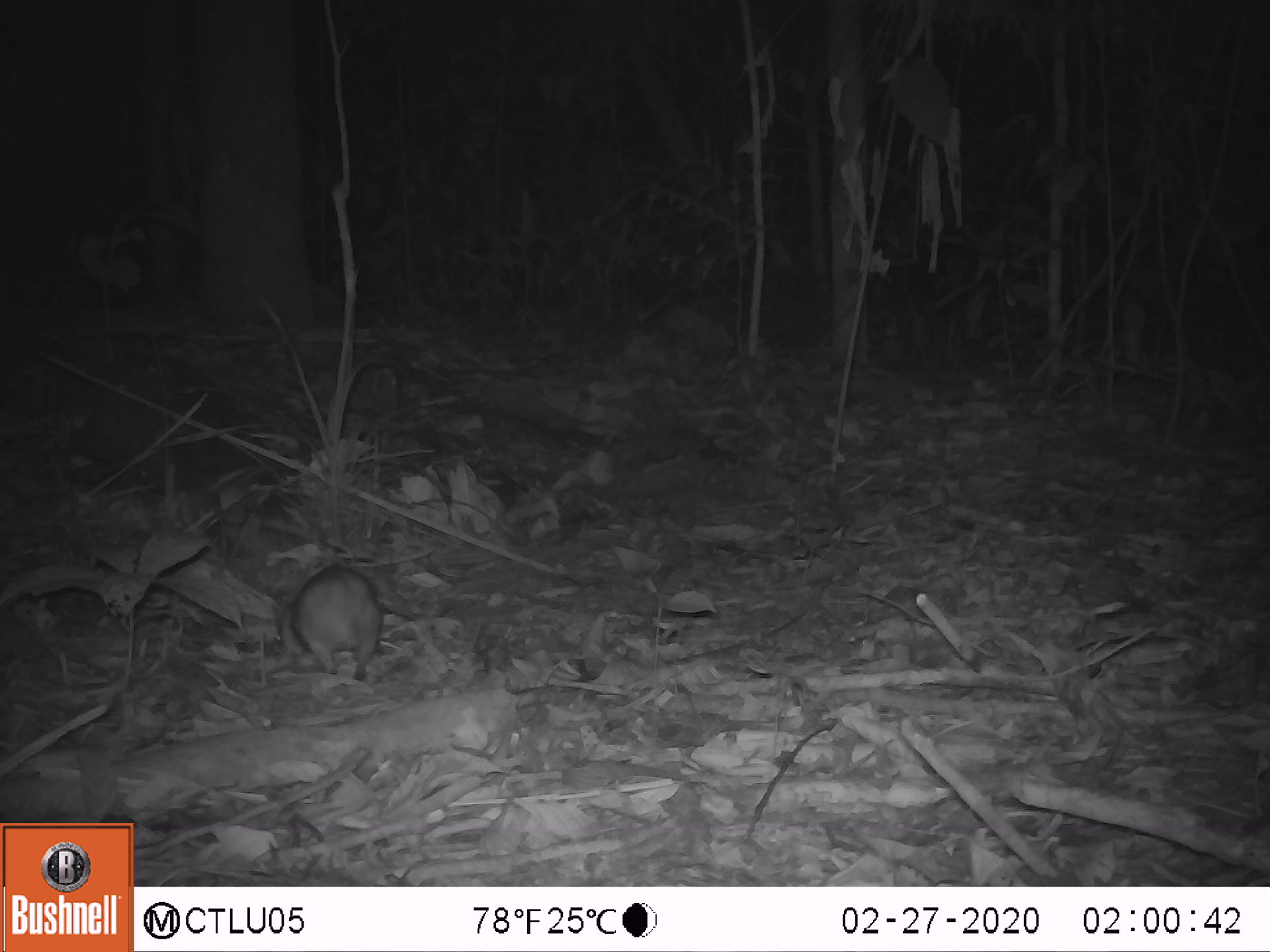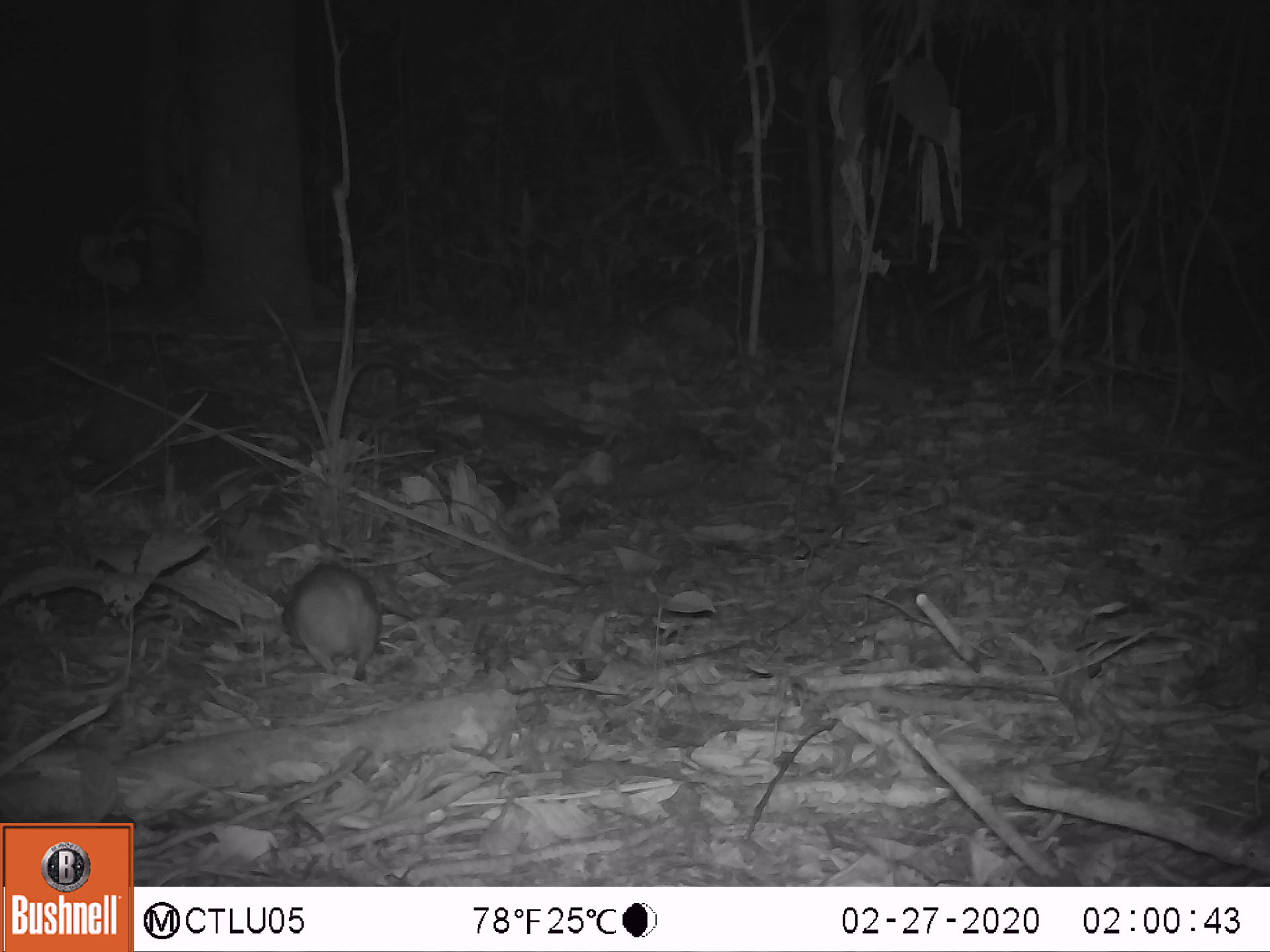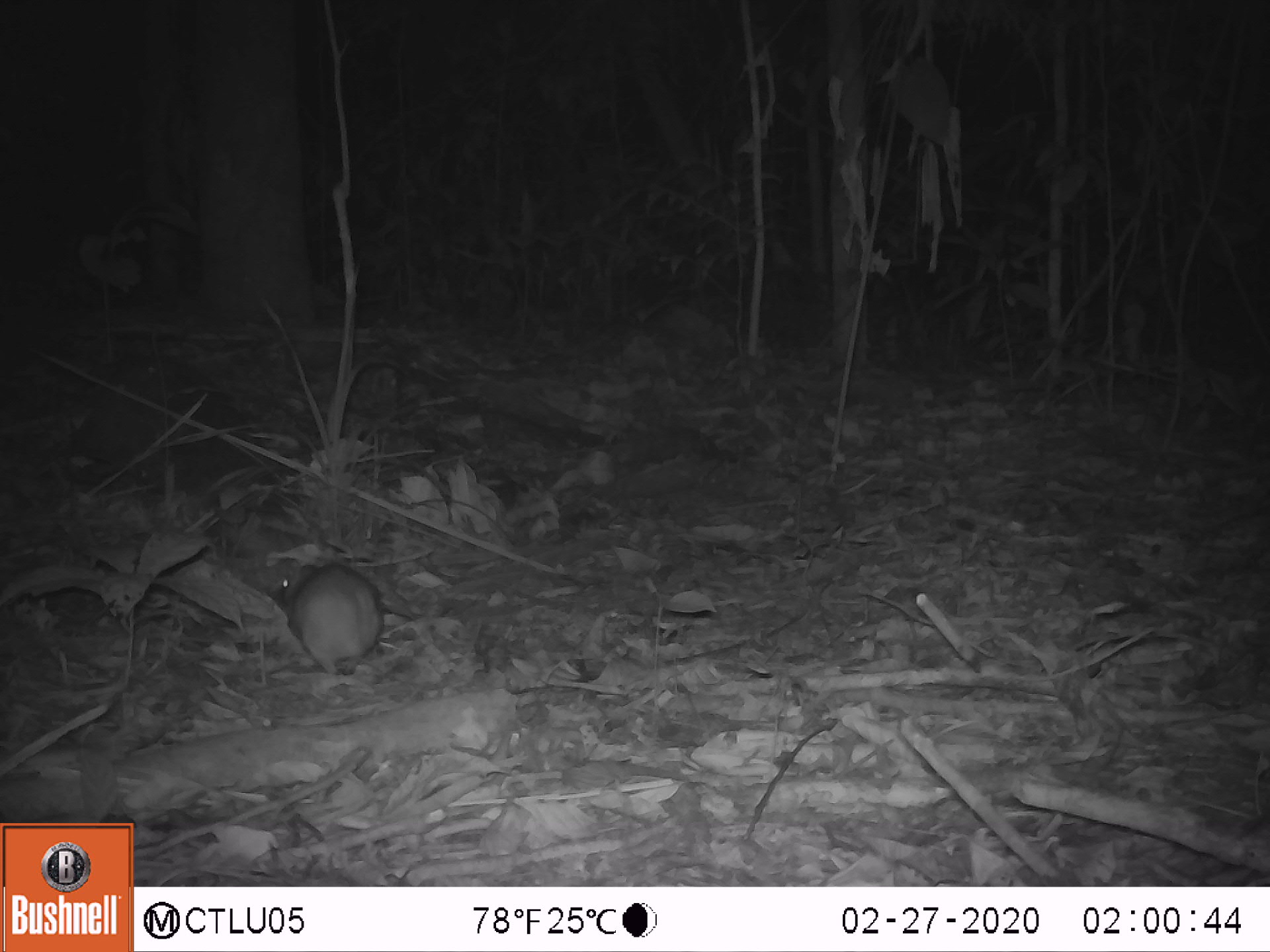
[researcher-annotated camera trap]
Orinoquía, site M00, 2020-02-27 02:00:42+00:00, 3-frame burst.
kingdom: Animalia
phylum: Chordata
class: Mammalia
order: Rodentia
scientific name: Rodentia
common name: rodent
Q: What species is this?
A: Rodent (Rodentia).